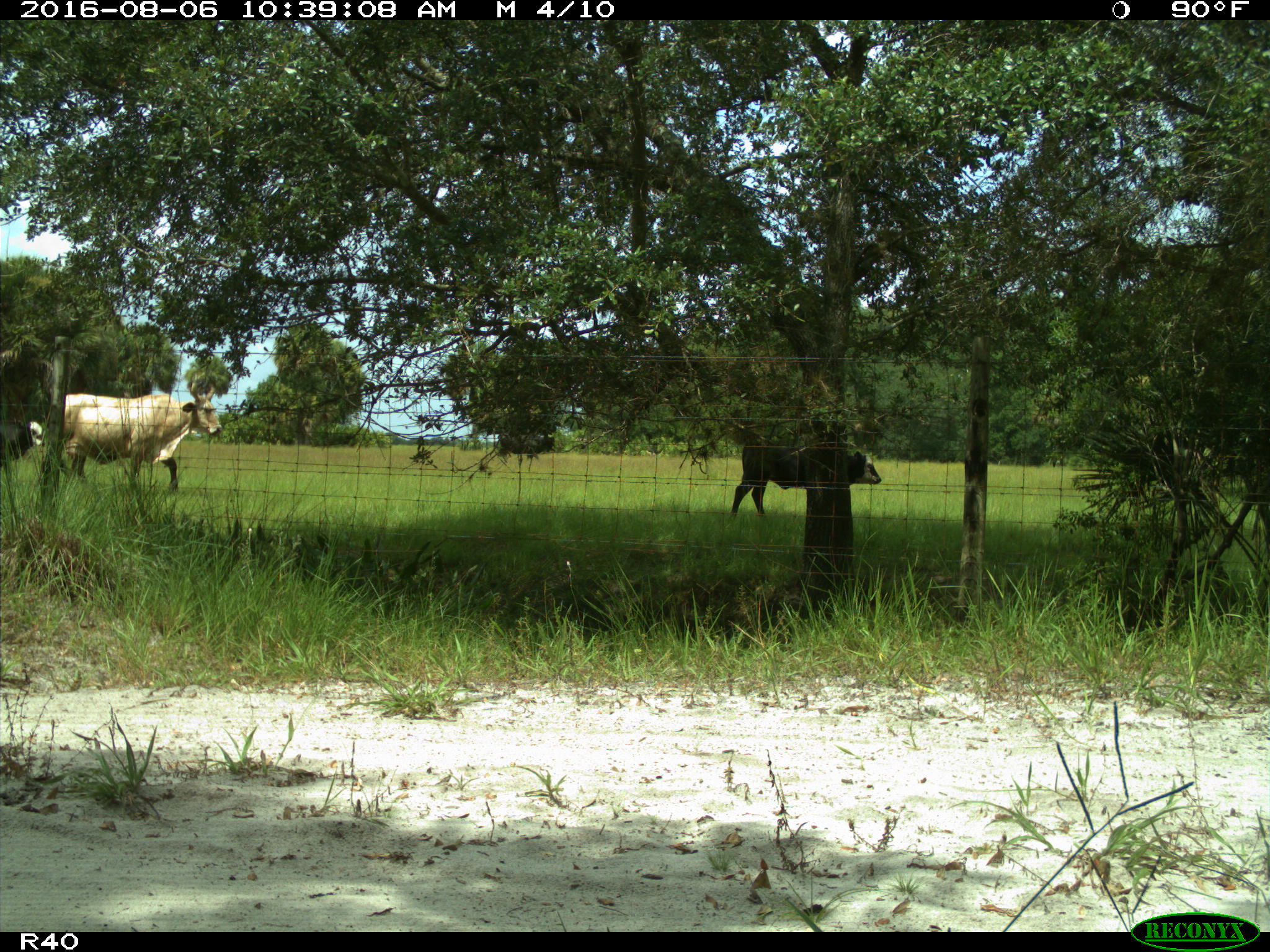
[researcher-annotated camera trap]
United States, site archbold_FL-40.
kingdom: Animalia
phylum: Chordata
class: Mammalia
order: Artiodactyla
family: Bovidae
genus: Bos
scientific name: Bos taurus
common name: domestic cow